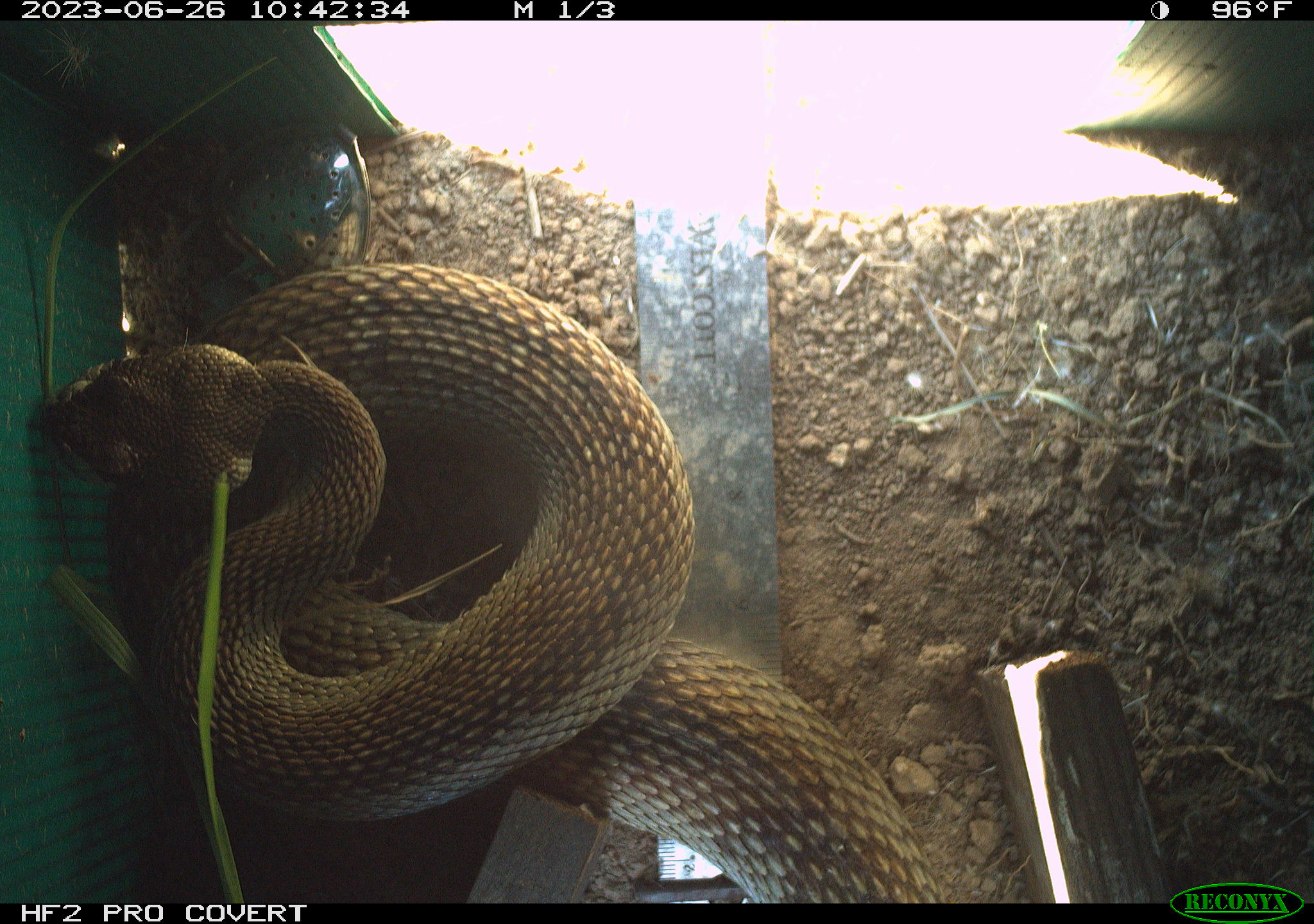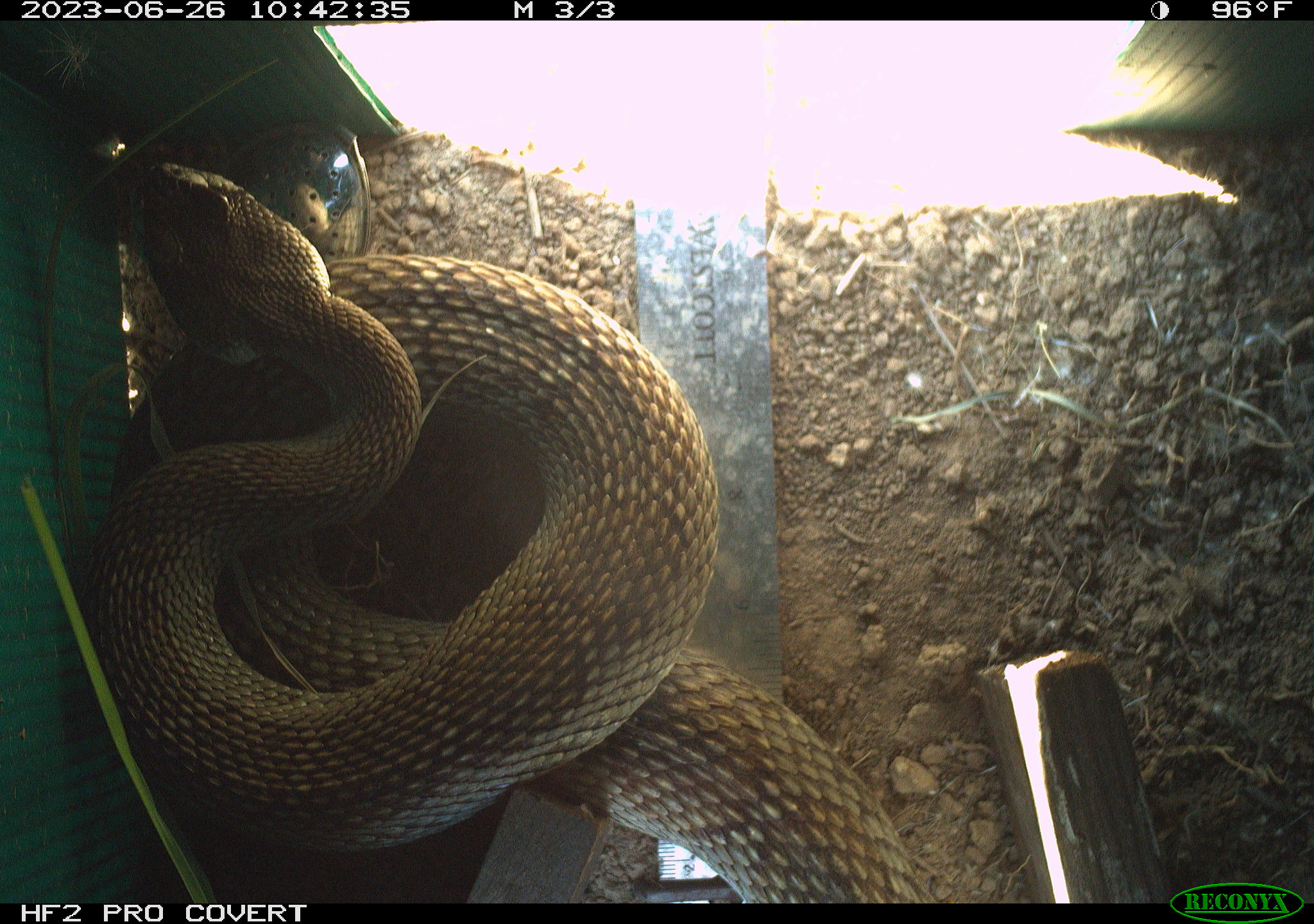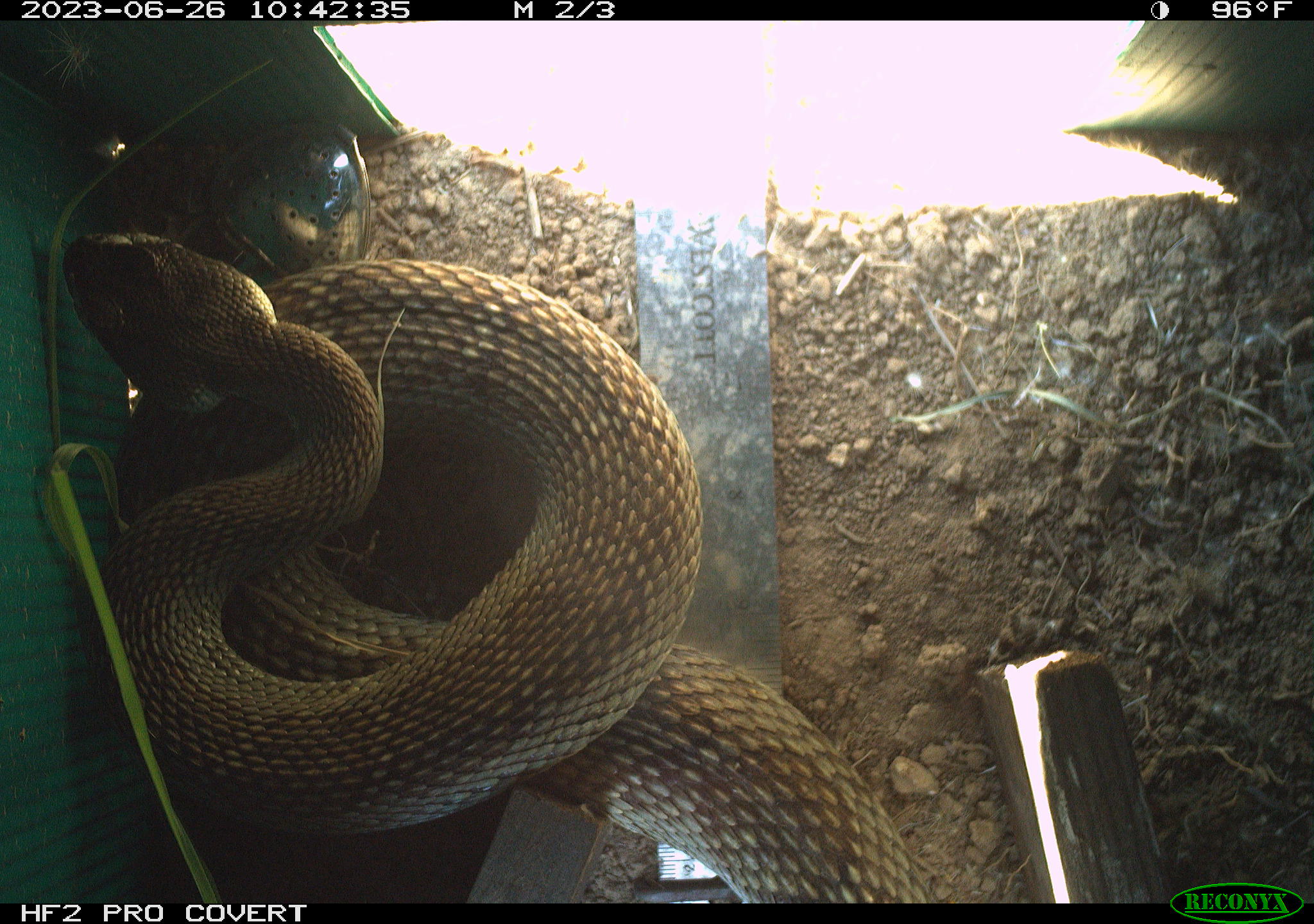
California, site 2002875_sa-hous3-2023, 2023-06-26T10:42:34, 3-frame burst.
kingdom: Animalia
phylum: Chordata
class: Reptilia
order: Squamata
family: Viperidae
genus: Crotalus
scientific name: Crotalus oreganus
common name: western rattlesnake